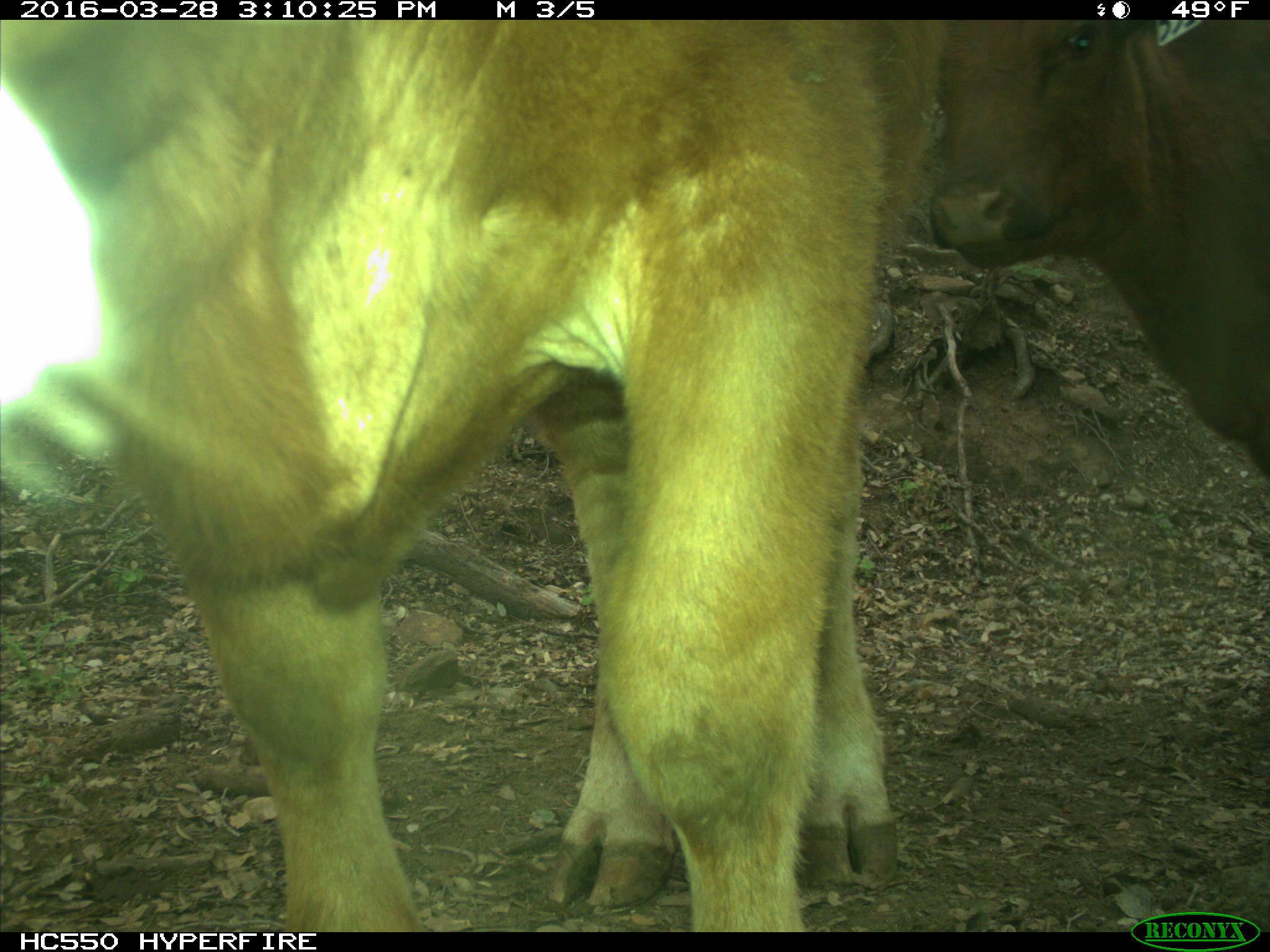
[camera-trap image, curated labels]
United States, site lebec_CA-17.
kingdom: Animalia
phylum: Chordata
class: Mammalia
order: Artiodactyla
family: Bovidae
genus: Bos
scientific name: Bos taurus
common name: domestic cow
Bos taurus (domestic cow).